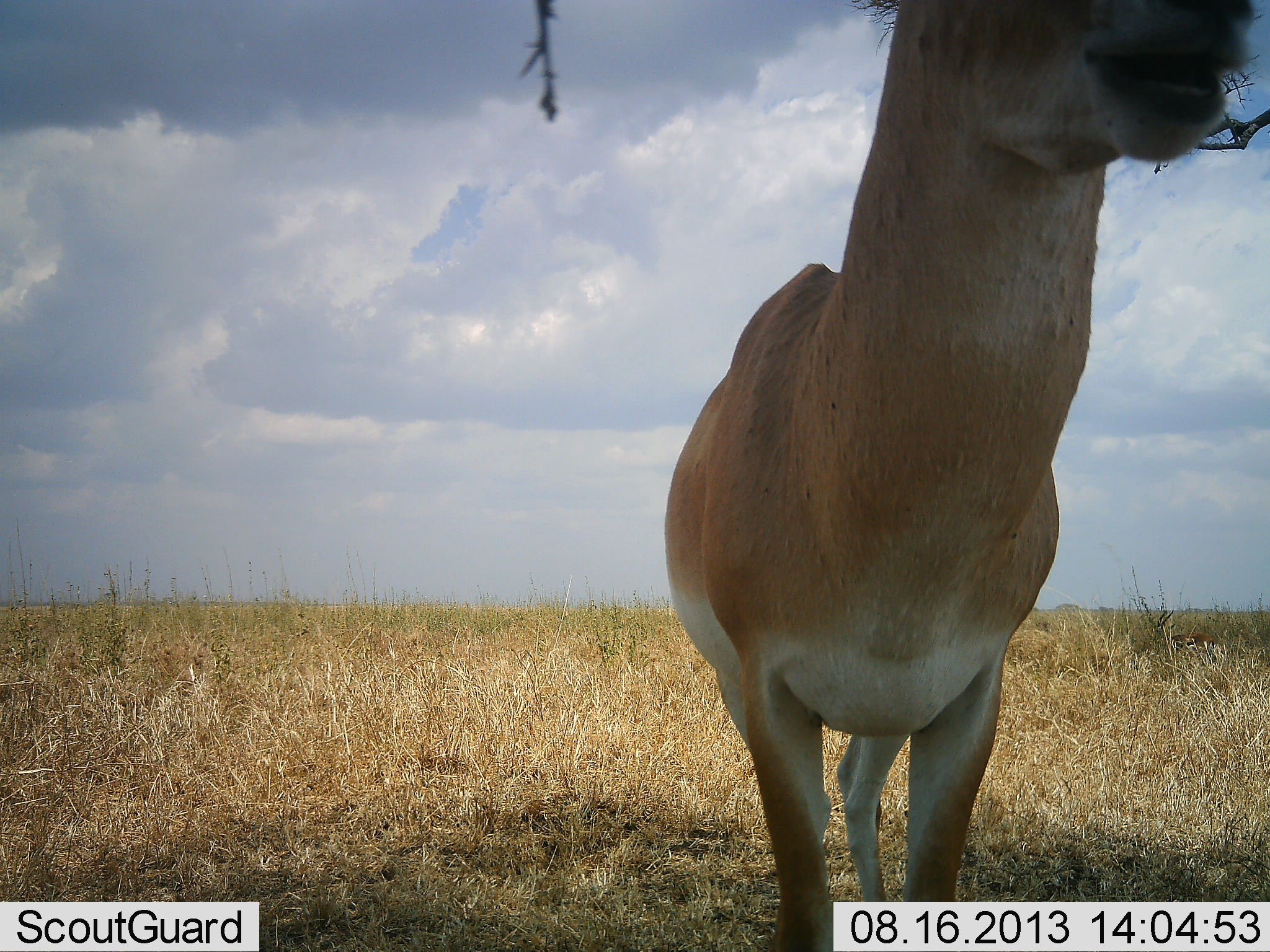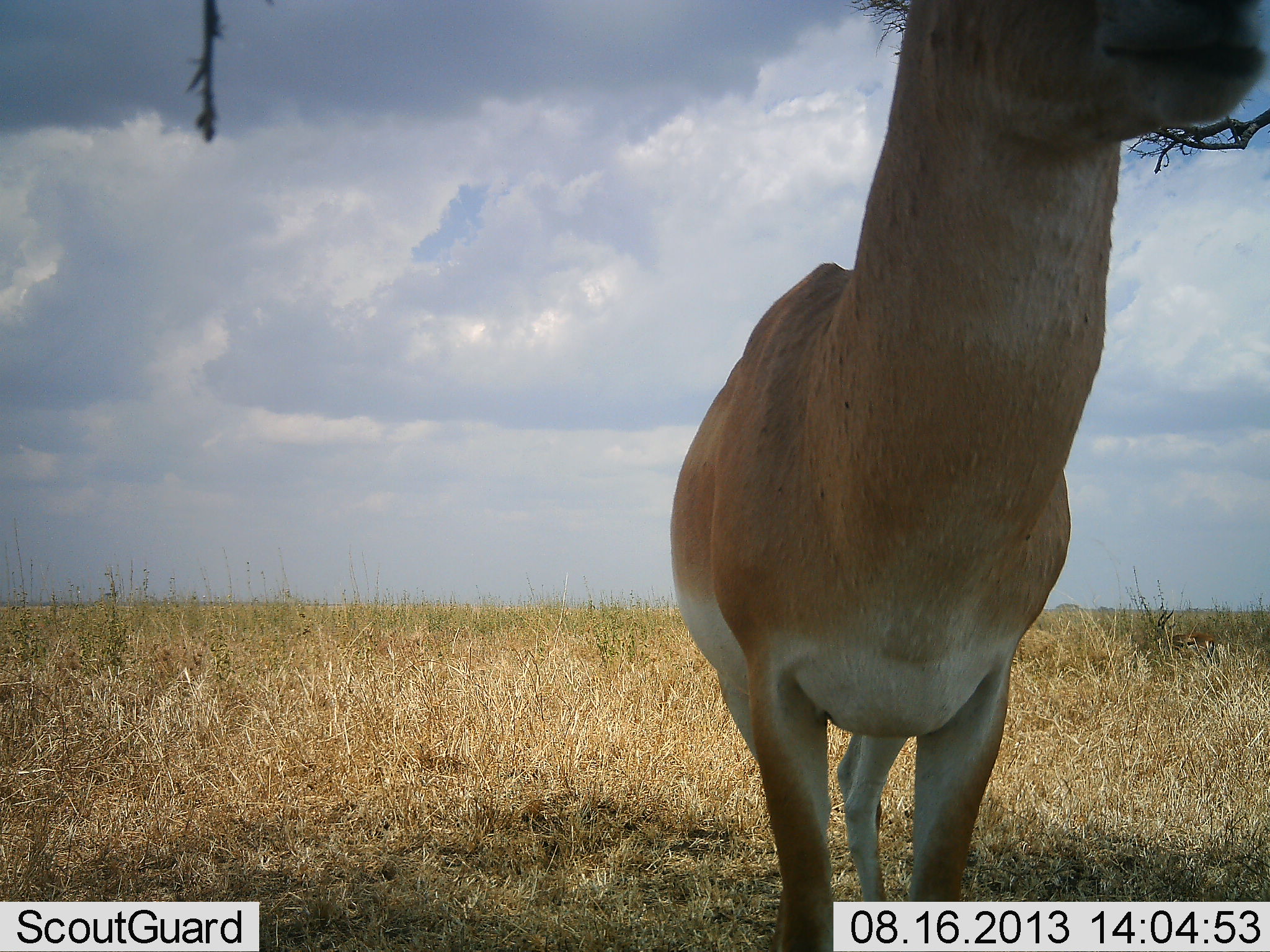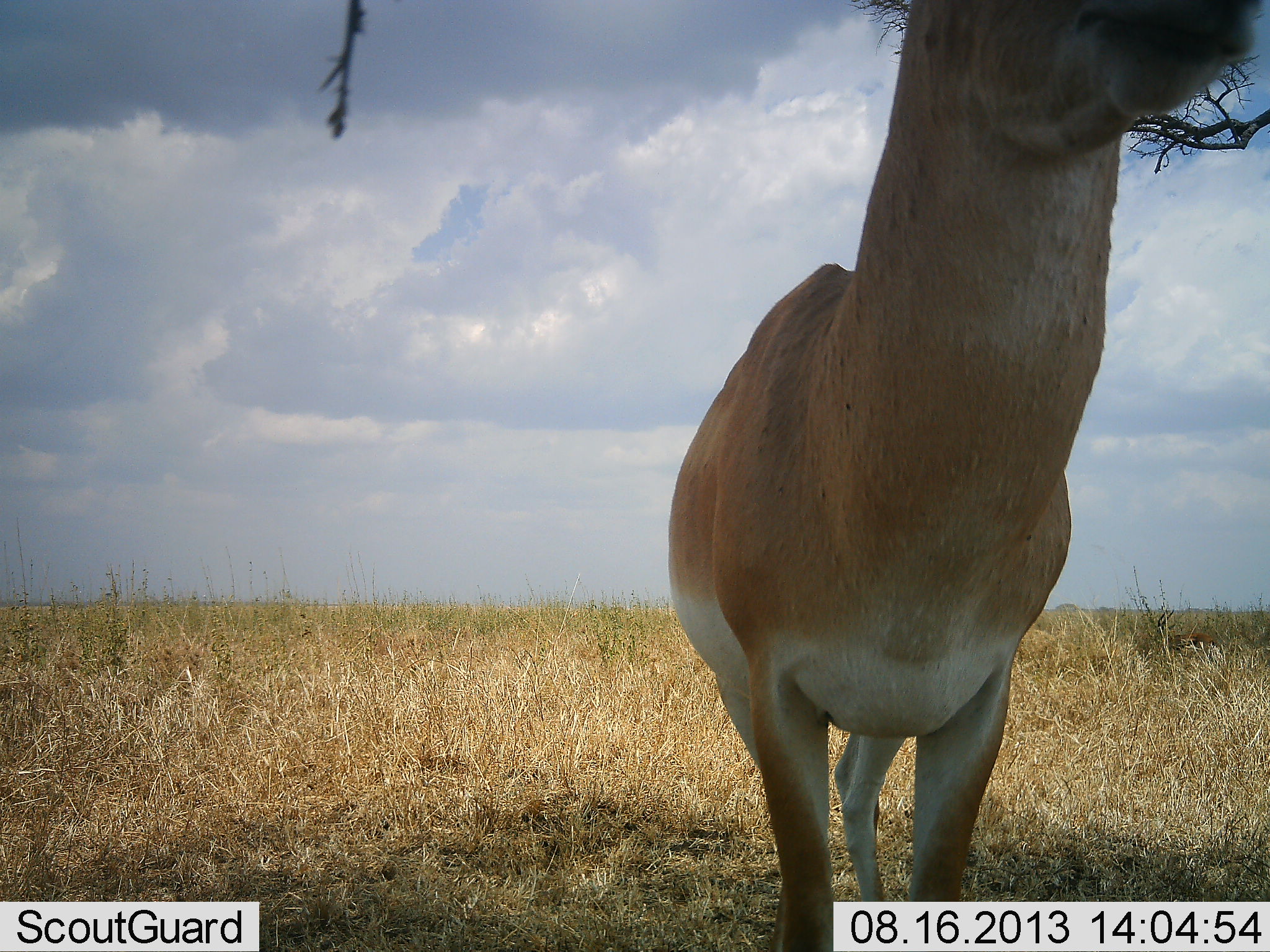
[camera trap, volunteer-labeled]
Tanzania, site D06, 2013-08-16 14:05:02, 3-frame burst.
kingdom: Animalia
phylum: Chordata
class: Mammalia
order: Artiodactyla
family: Bovidae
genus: Nanger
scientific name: Nanger granti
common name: grant's gazelle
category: gazellegrants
Gazellegrants (grant's gazelle) (Nanger granti), count 1. Behavior (volunteer vote fractions): standing 80%, resting 0%, moving 0%, interacting 0%. Young present (vote fraction): 0%. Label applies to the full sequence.